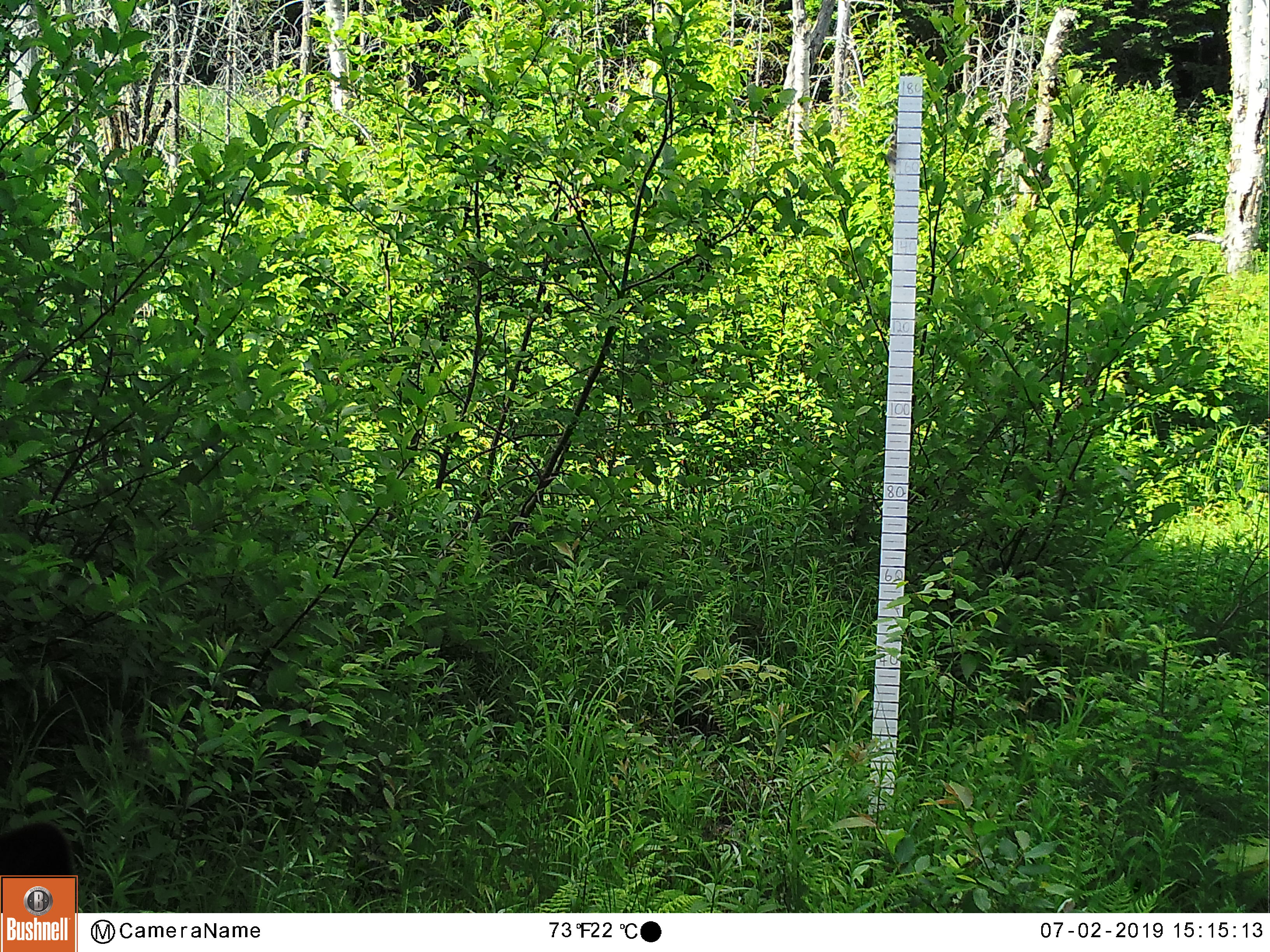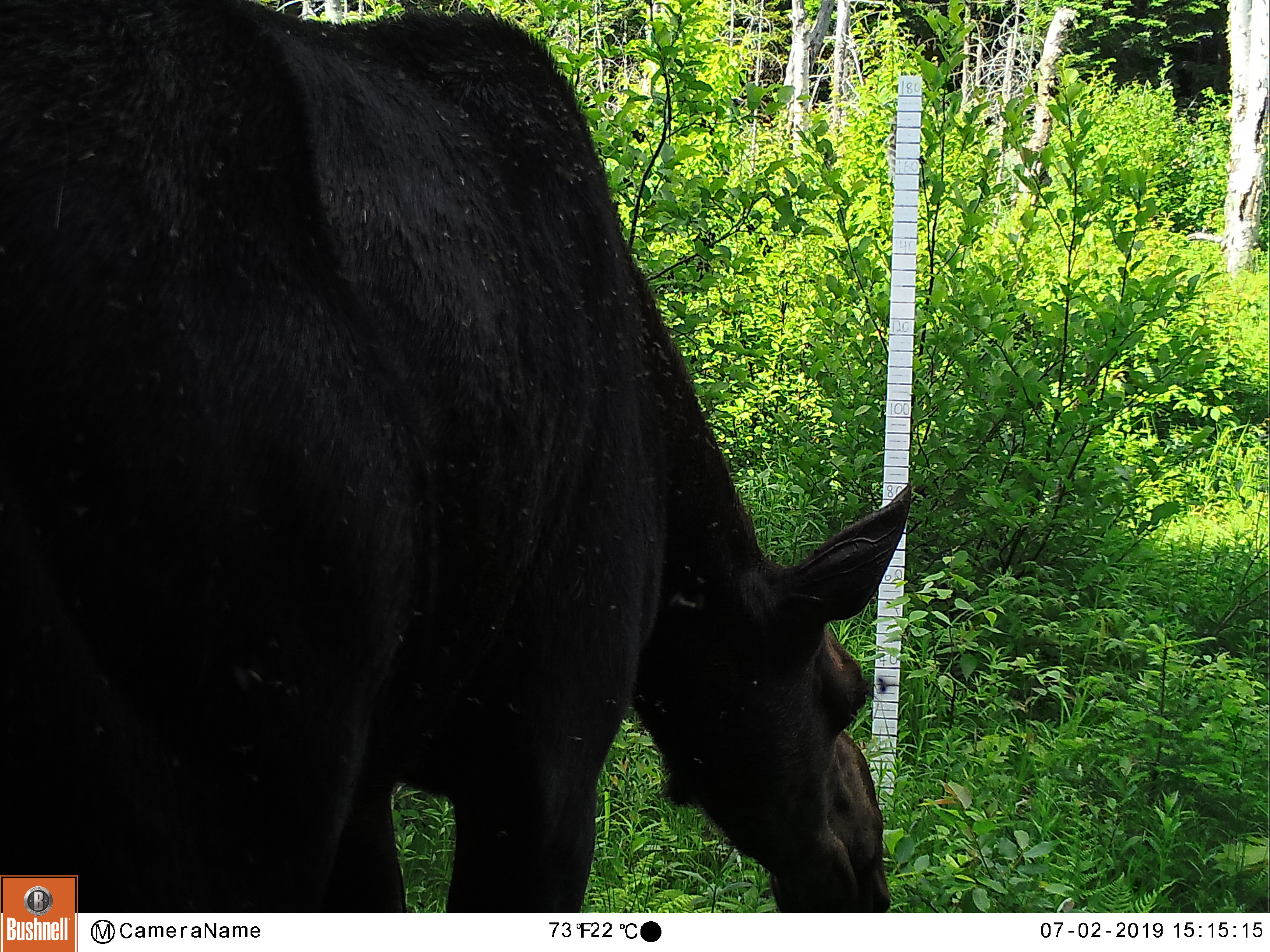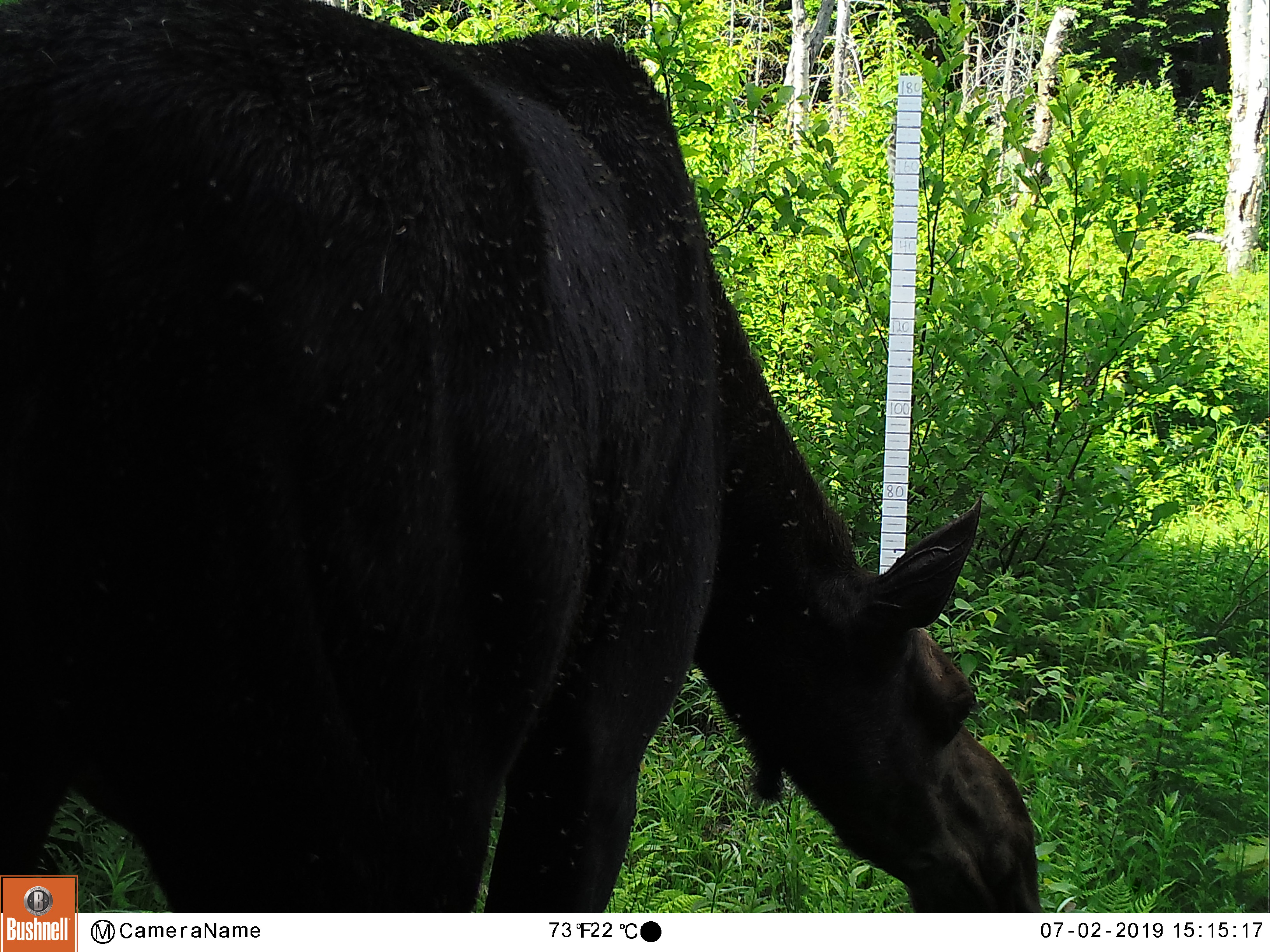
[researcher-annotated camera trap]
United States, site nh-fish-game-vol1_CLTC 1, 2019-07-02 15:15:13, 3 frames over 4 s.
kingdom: Animalia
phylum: Chordata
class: Mammalia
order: Artiodactyla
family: Cervidae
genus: Alces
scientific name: Alces alces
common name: moose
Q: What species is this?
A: Moose (Alces alces).